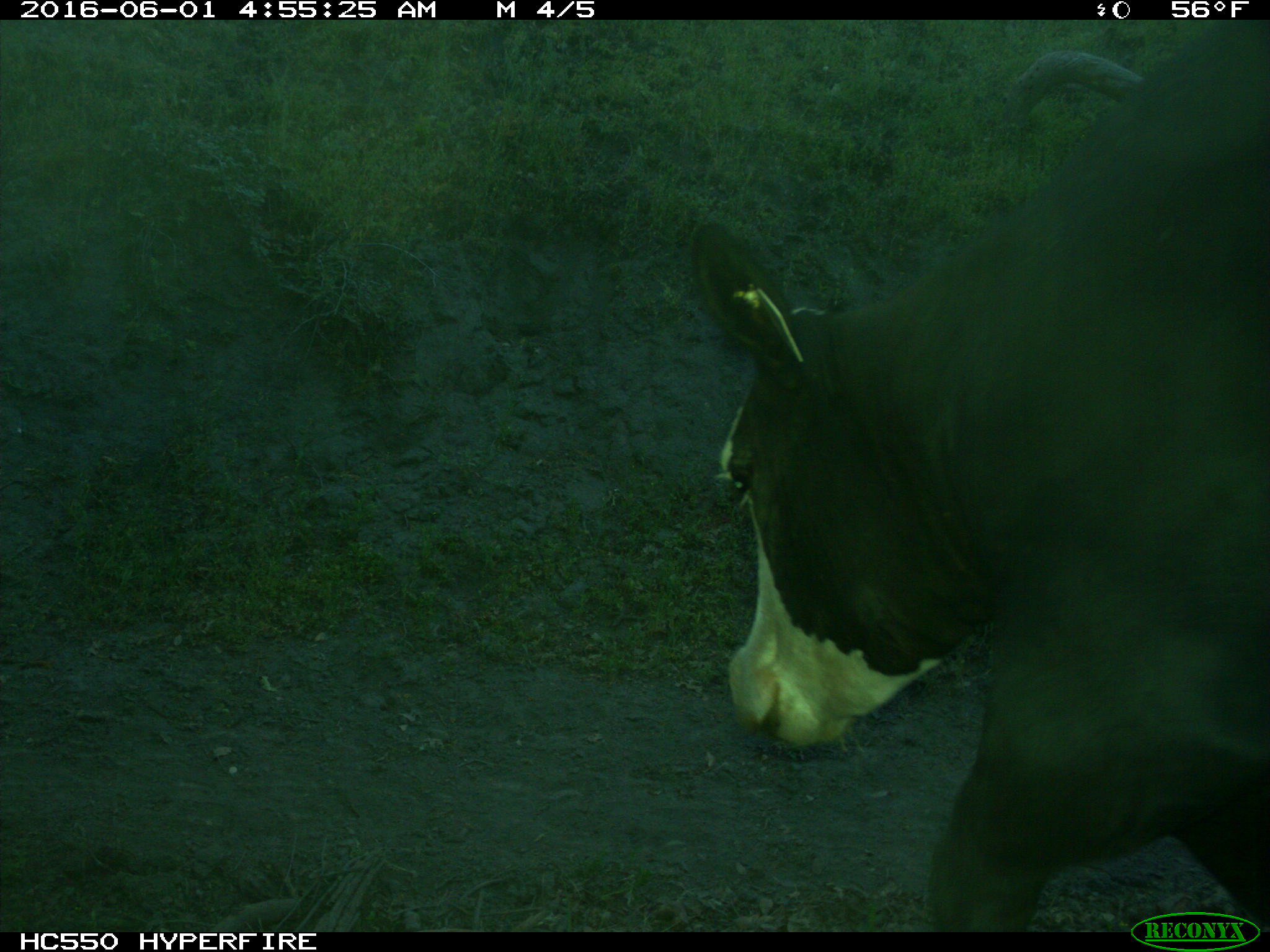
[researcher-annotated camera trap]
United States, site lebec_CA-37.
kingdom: Animalia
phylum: Chordata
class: Mammalia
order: Artiodactyla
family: Bovidae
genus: Bos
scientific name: Bos taurus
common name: domestic cow